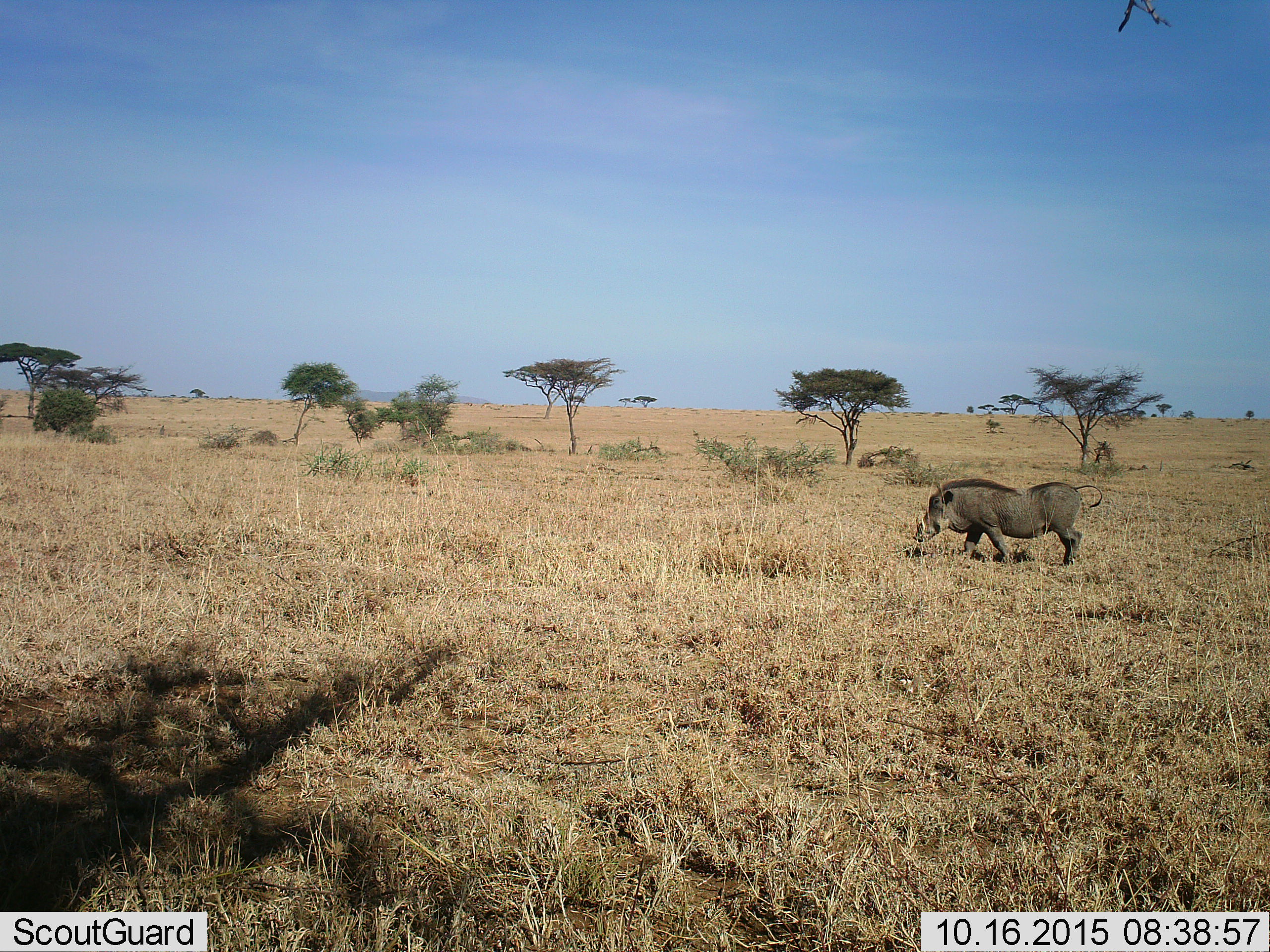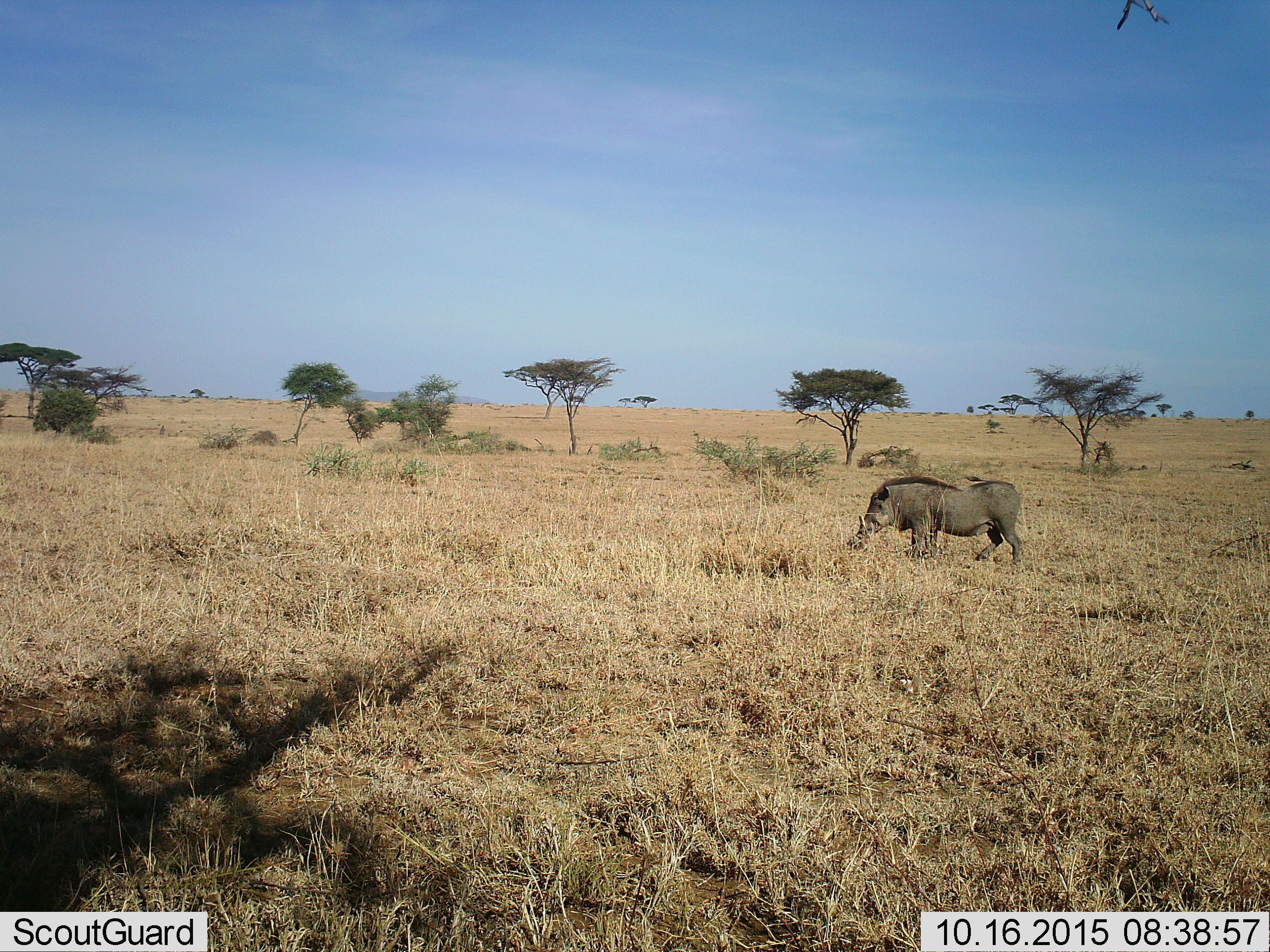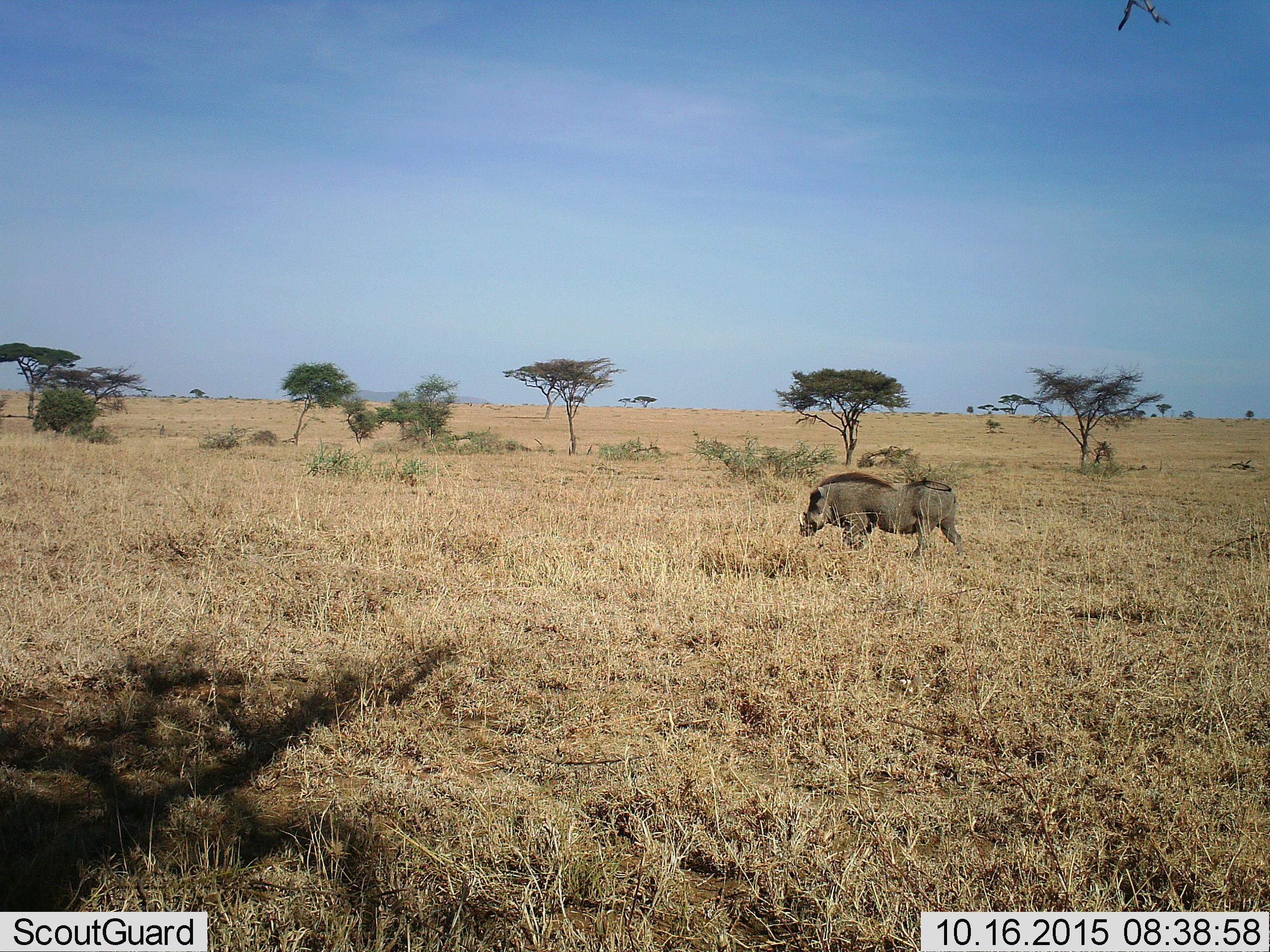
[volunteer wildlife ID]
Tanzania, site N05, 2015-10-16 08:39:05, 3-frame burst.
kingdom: Animalia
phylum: Chordata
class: Mammalia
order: Artiodactyla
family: Suidae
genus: Phacochoerus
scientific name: Phacochoerus africanus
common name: warthog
Warthog (Phacochoerus africanus), count 1. Behavior (volunteer vote fractions): standing 12%, resting 0%, moving 88%, interacting 0%. Young present (vote fraction): 0%. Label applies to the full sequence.